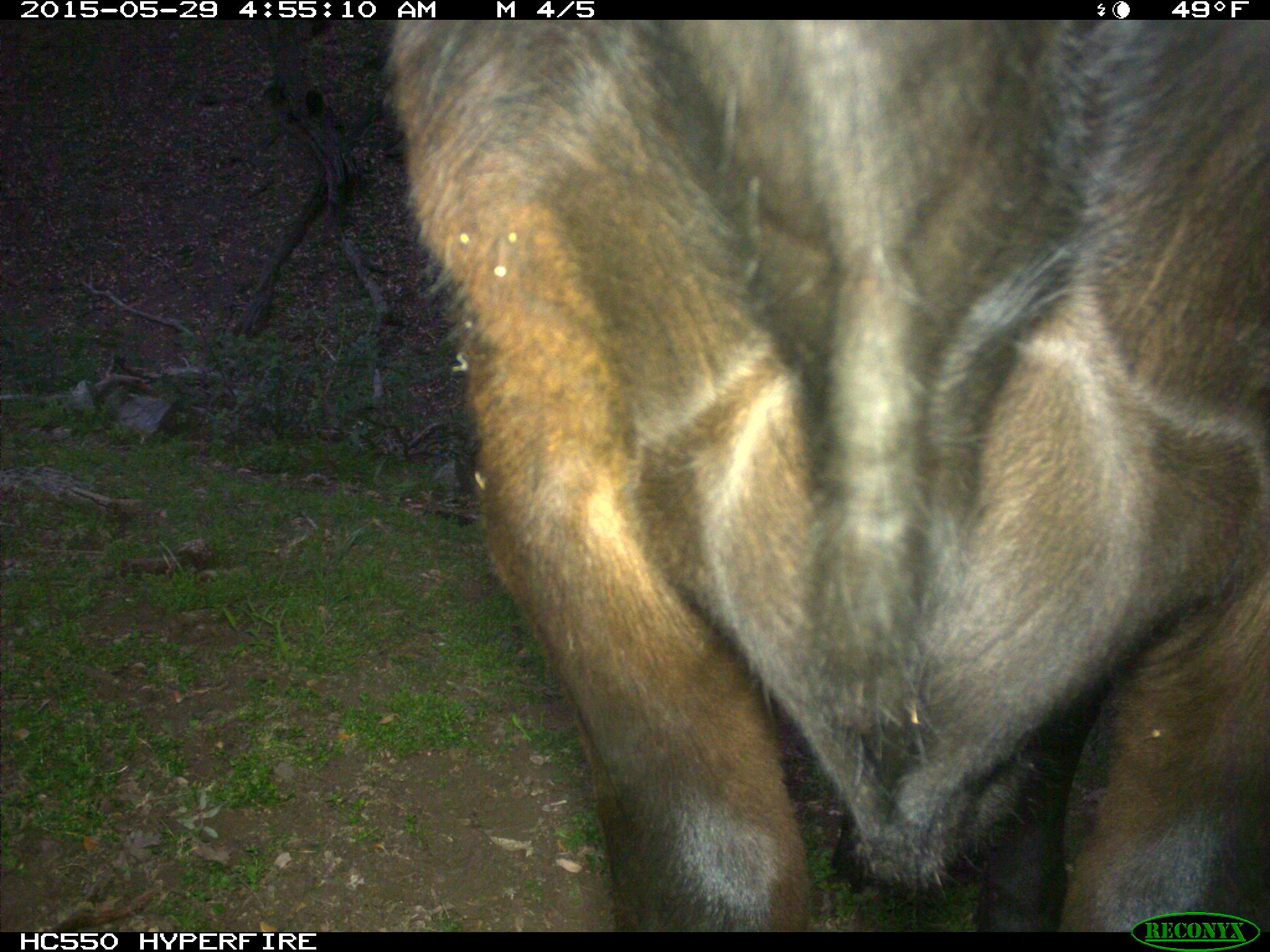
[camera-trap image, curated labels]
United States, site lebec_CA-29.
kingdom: Animalia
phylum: Chordata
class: Mammalia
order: Artiodactyla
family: Bovidae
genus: Bos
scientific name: Bos taurus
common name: domestic cow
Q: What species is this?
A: Bos taurus (domestic cow).